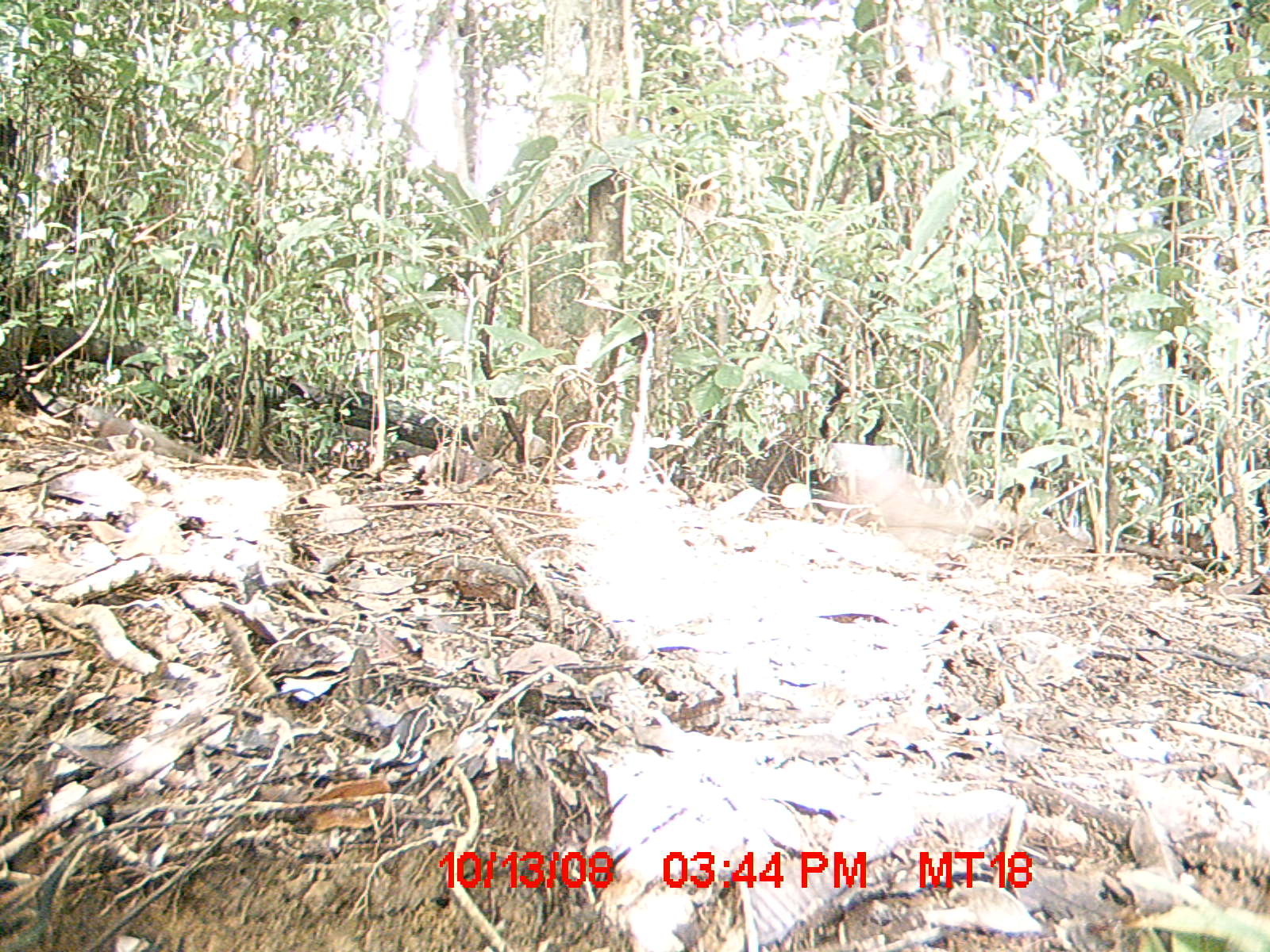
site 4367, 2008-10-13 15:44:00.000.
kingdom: Animalia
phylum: Chordata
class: Aves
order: Columbiformes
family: Columbidae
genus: Streptopelia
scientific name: Streptopelia picturata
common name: madagascar turtle-dove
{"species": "Streptopelia picturata (madagascar turtle-dove)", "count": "2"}